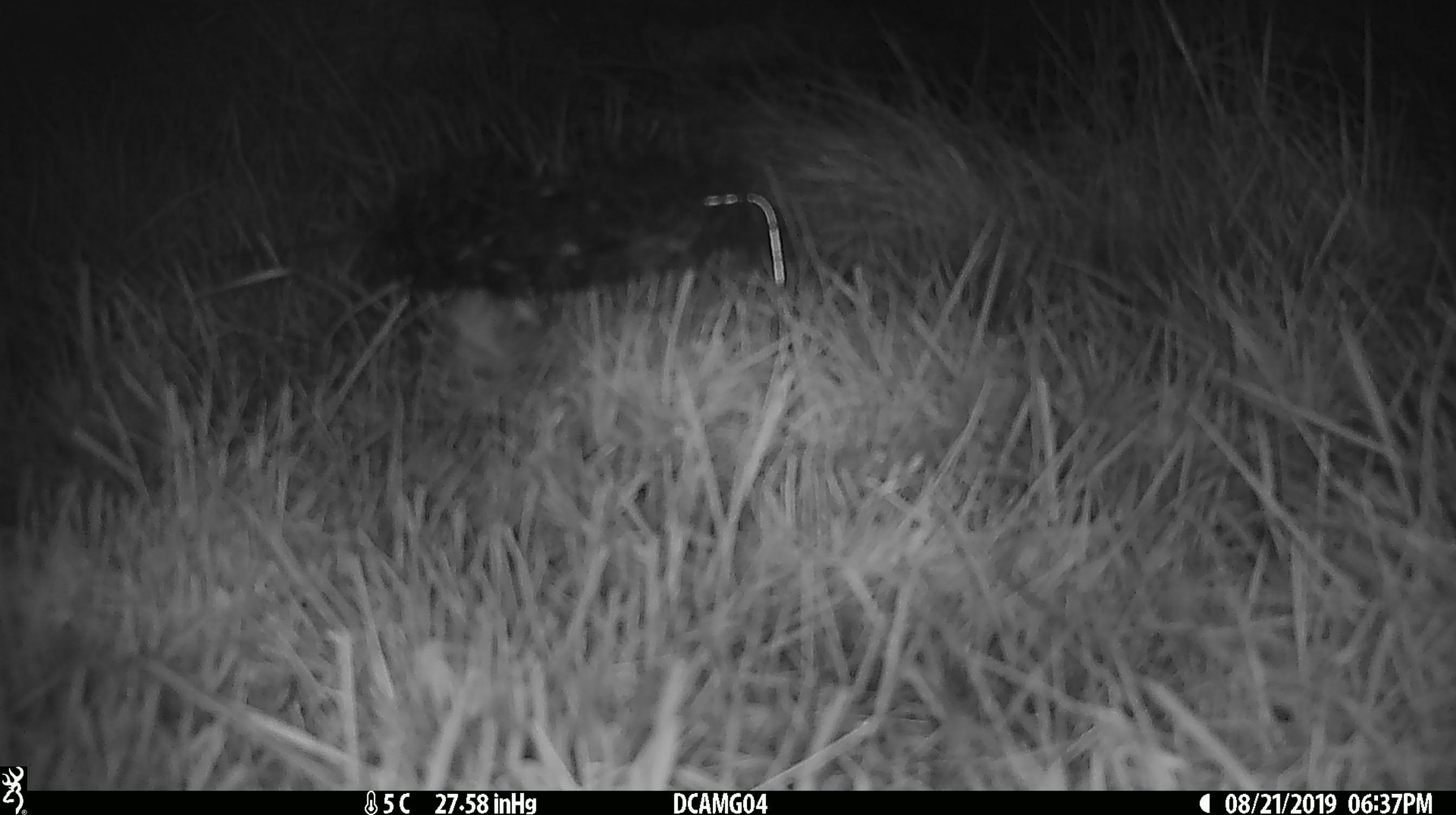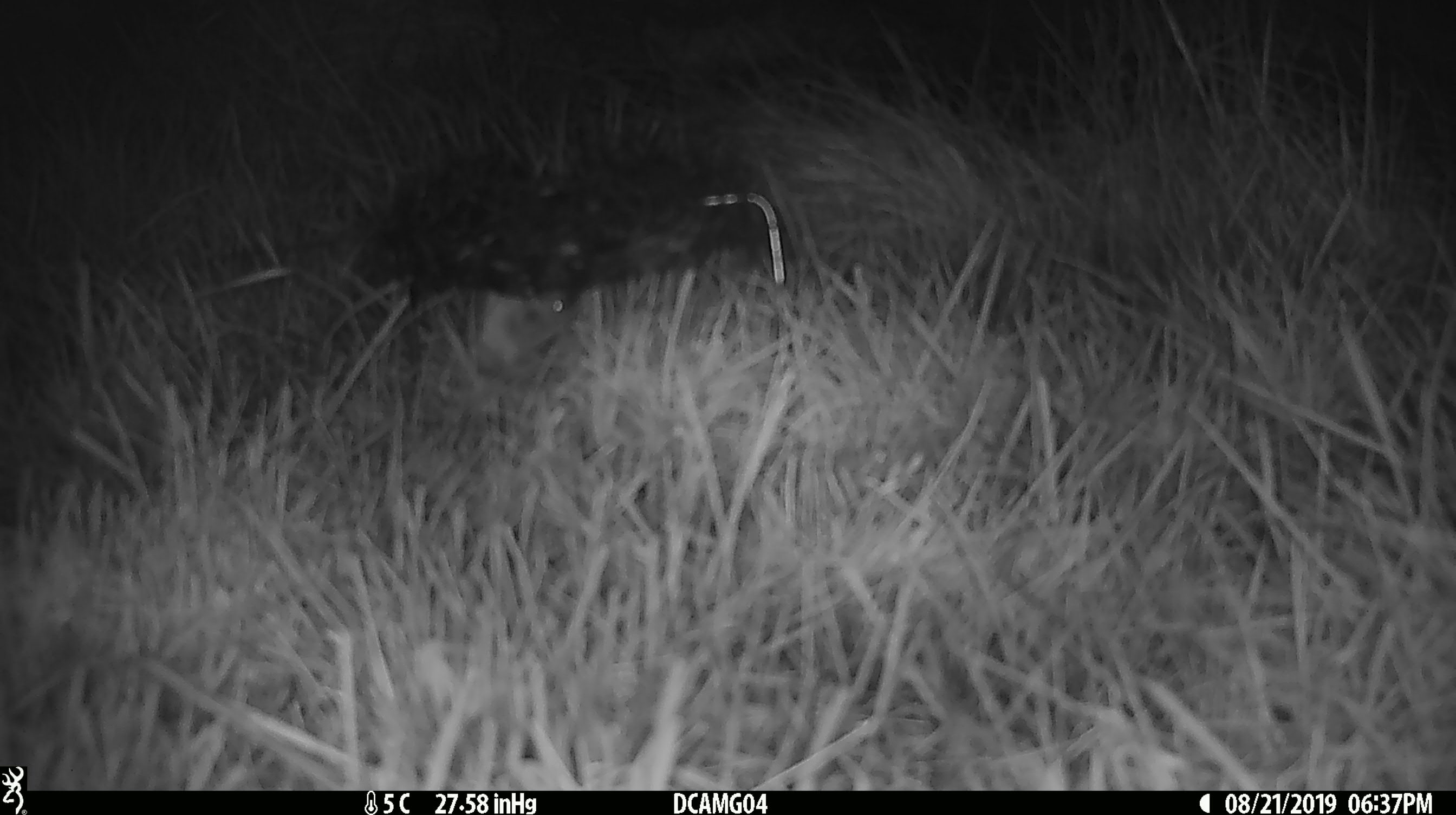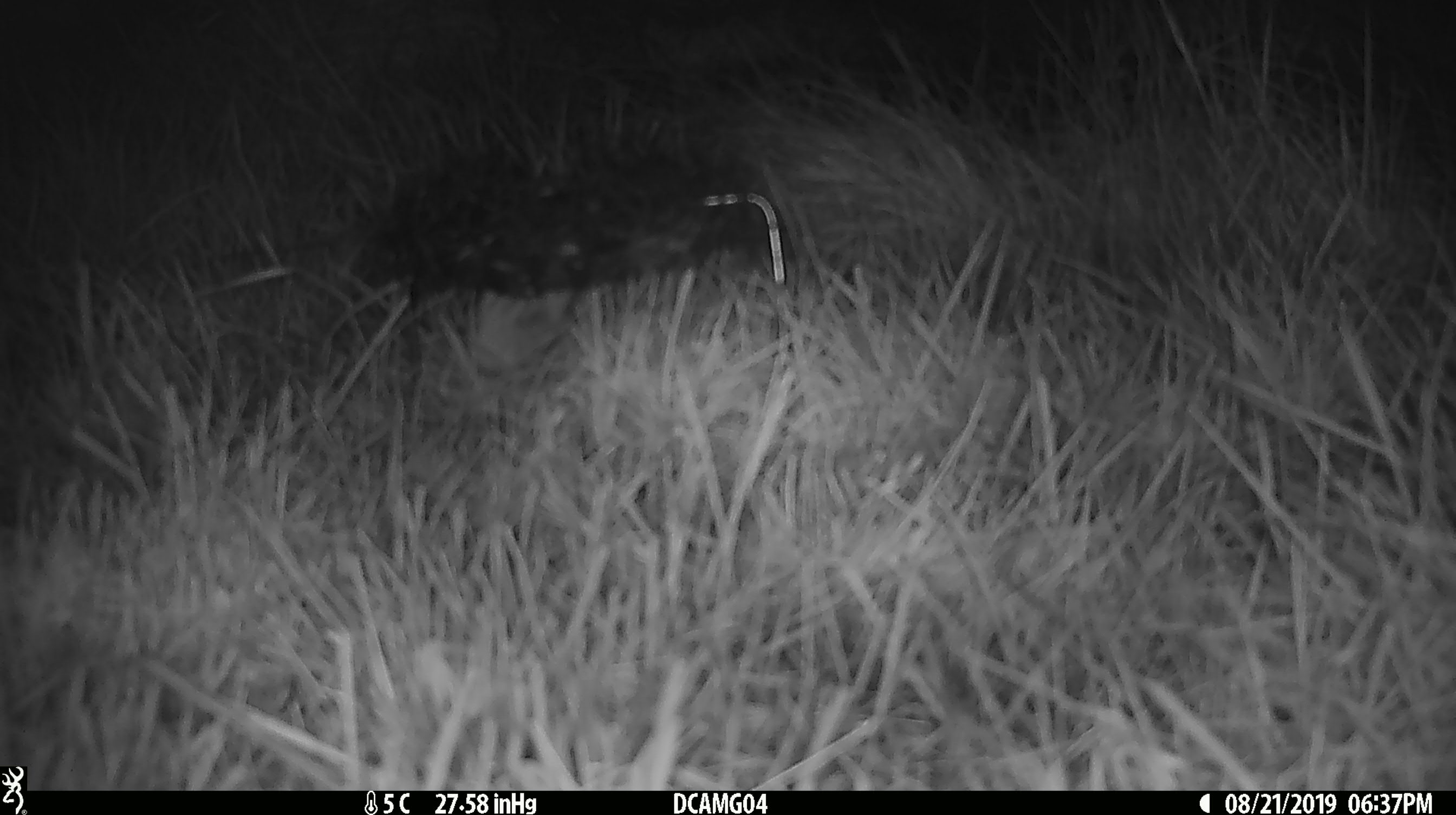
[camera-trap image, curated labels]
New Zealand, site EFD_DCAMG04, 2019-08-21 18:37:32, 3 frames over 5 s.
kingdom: Animalia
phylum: Chordata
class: Mammalia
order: Rodentia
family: Muridae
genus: Mus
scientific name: Mus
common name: mouse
Mouse (Mus).